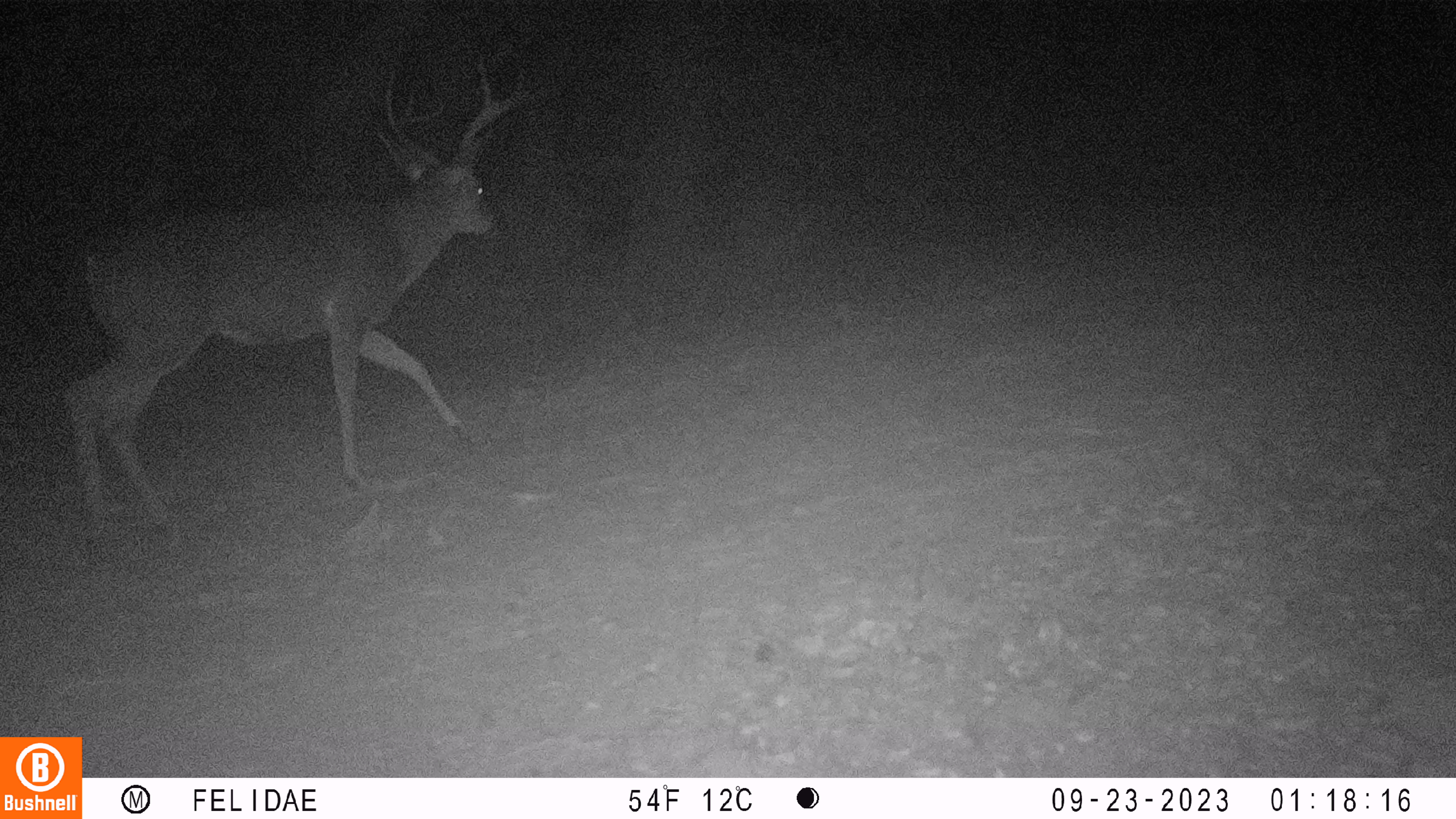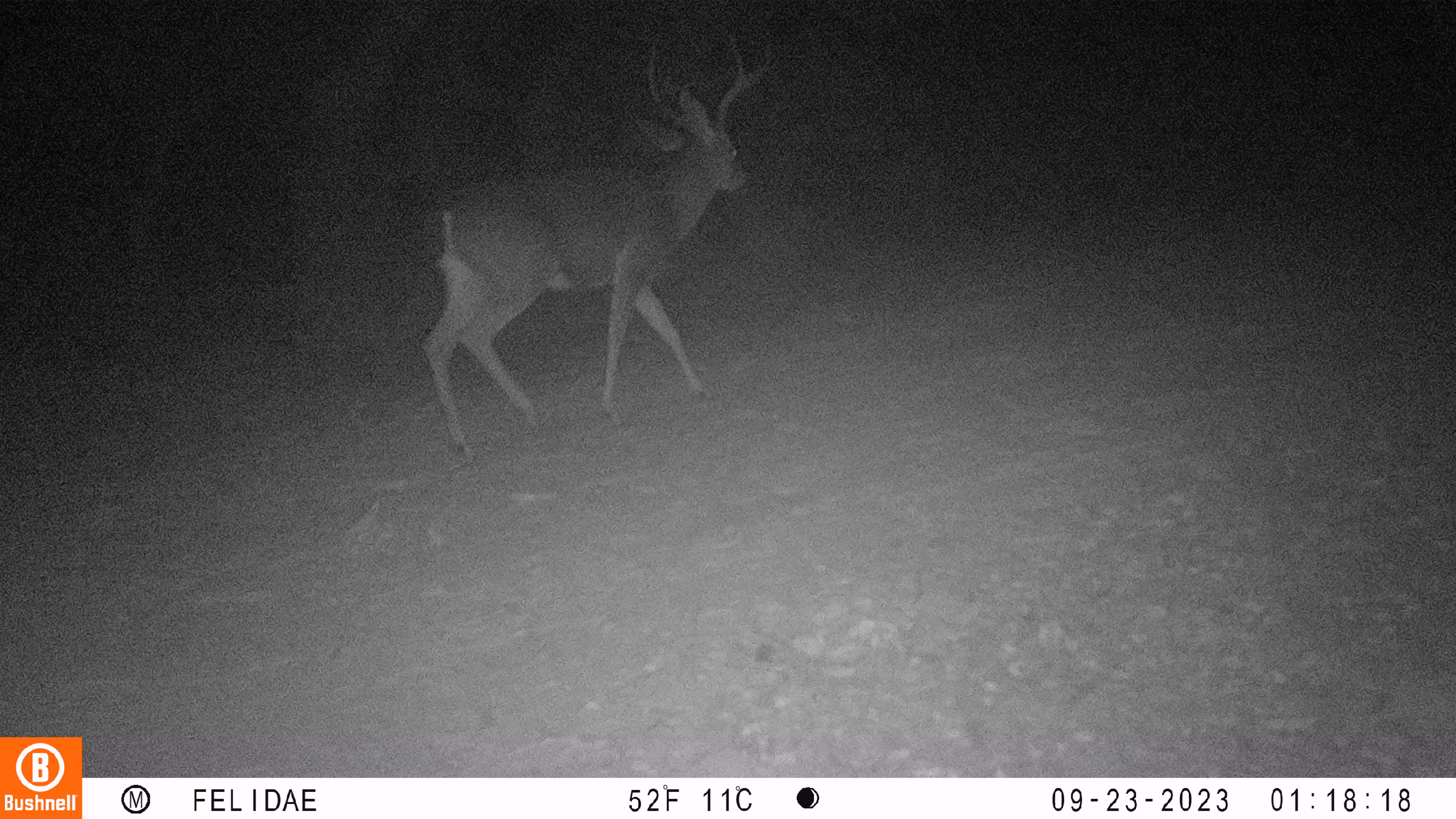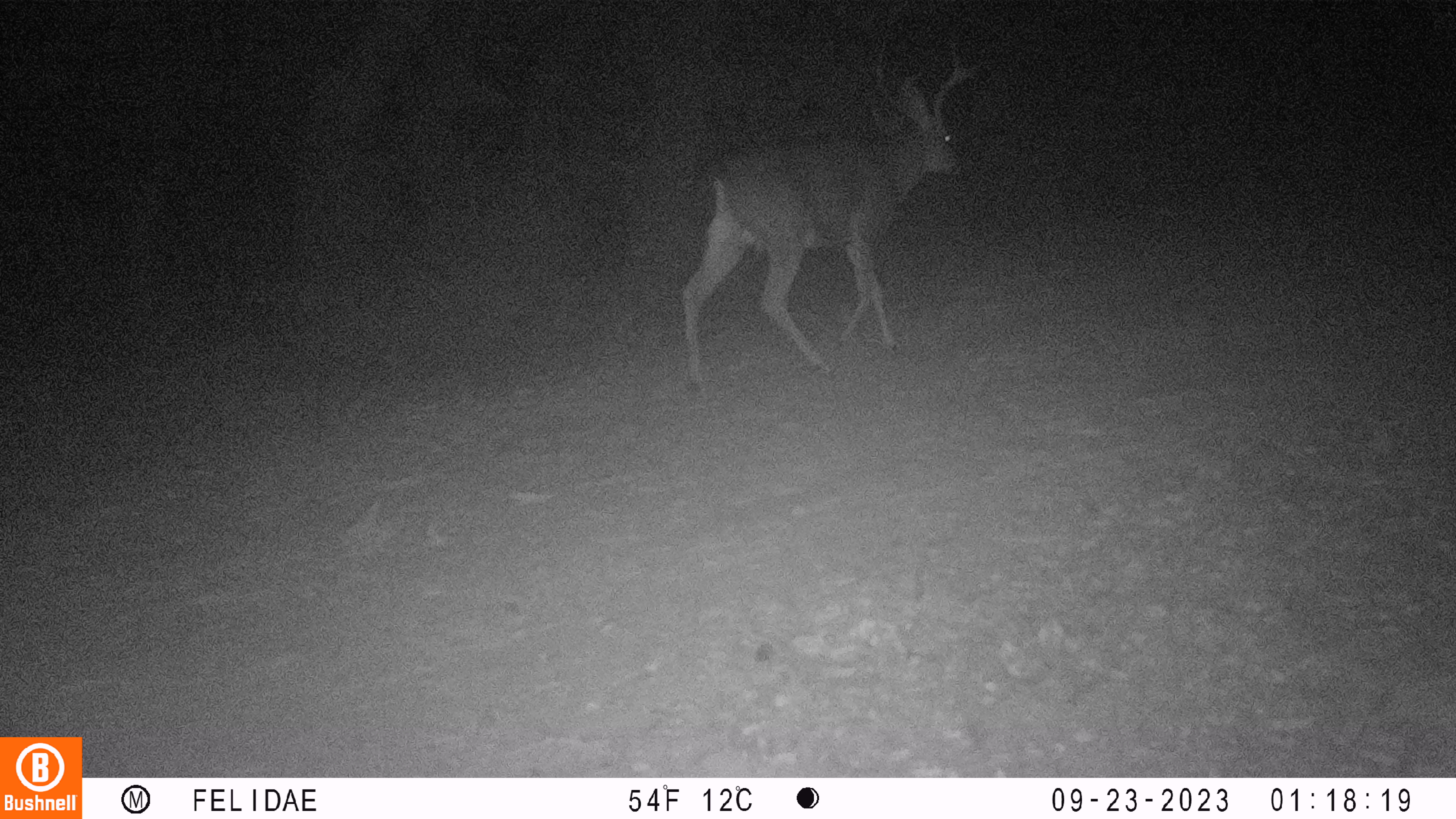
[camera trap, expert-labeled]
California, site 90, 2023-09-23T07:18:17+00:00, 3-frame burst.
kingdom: Animalia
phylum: Chordata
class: Mammalia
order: Artiodactyla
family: Cervidae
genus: Odocoileus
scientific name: Odocoileus hemionus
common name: mule deer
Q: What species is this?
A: Mule deer (Odocoileus hemionus).